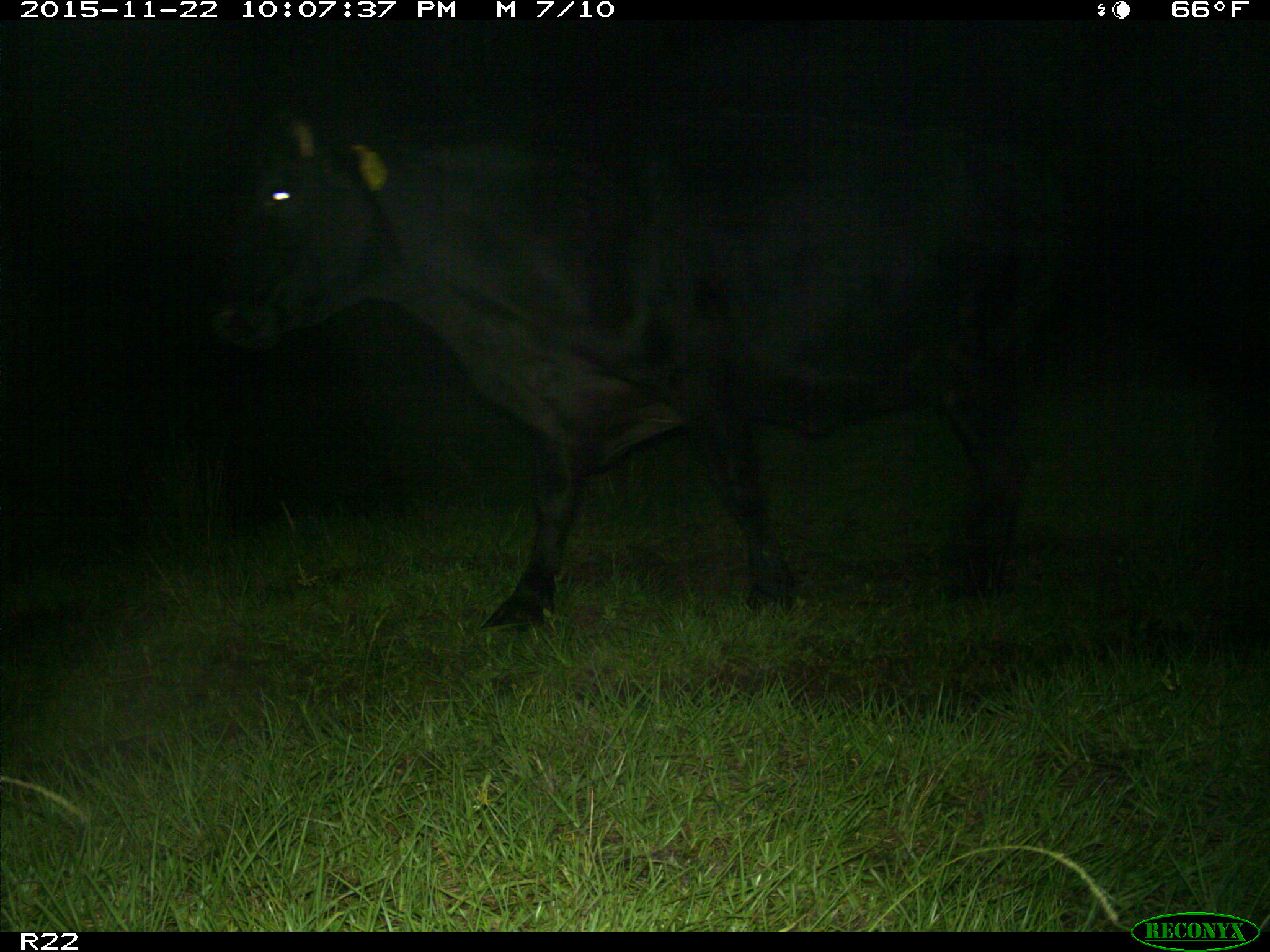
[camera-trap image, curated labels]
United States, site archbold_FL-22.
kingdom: Animalia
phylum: Chordata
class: Mammalia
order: Artiodactyla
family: Bovidae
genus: Bos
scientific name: Bos taurus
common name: domestic cow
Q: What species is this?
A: Bos taurus (domestic cow).